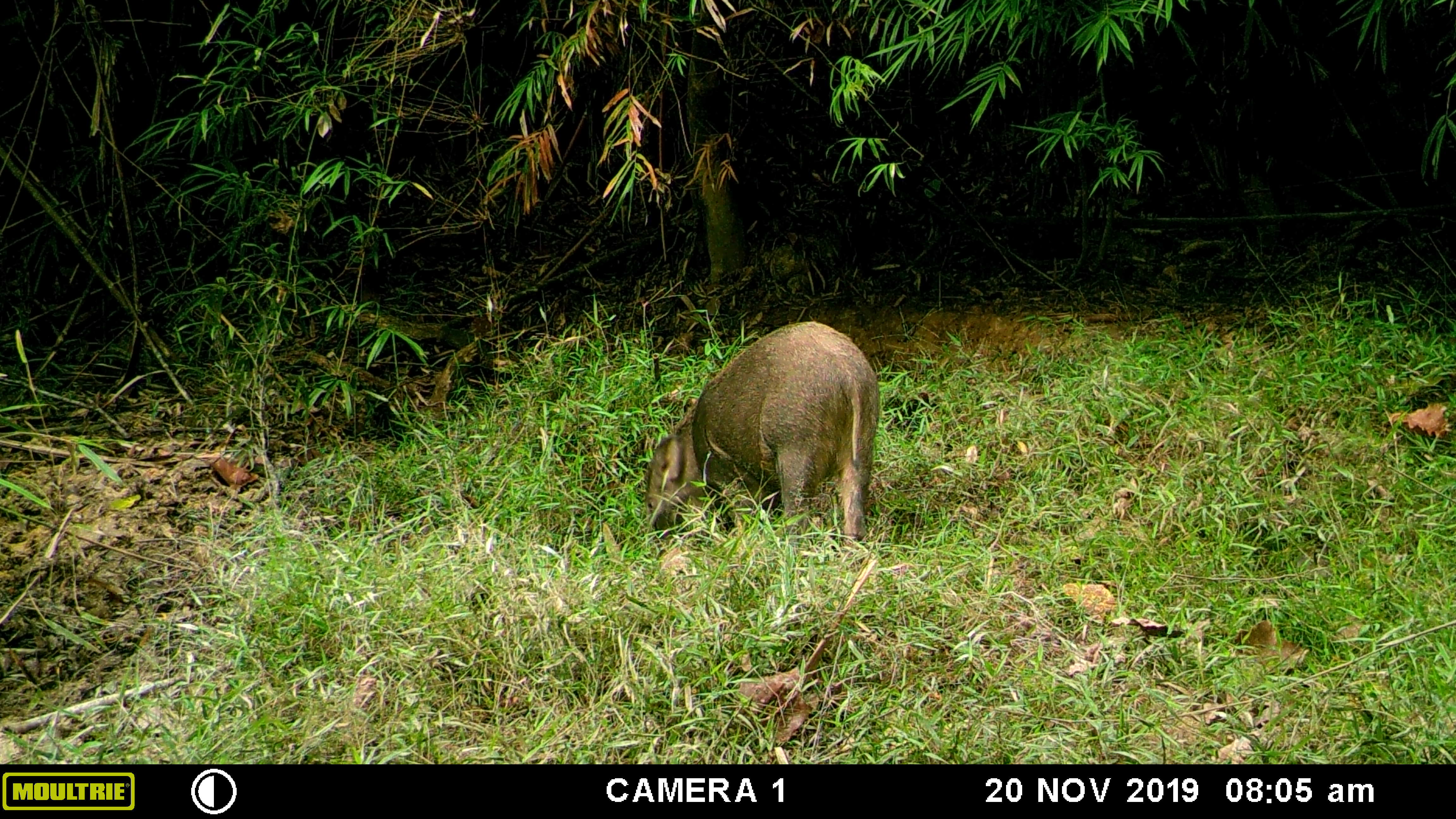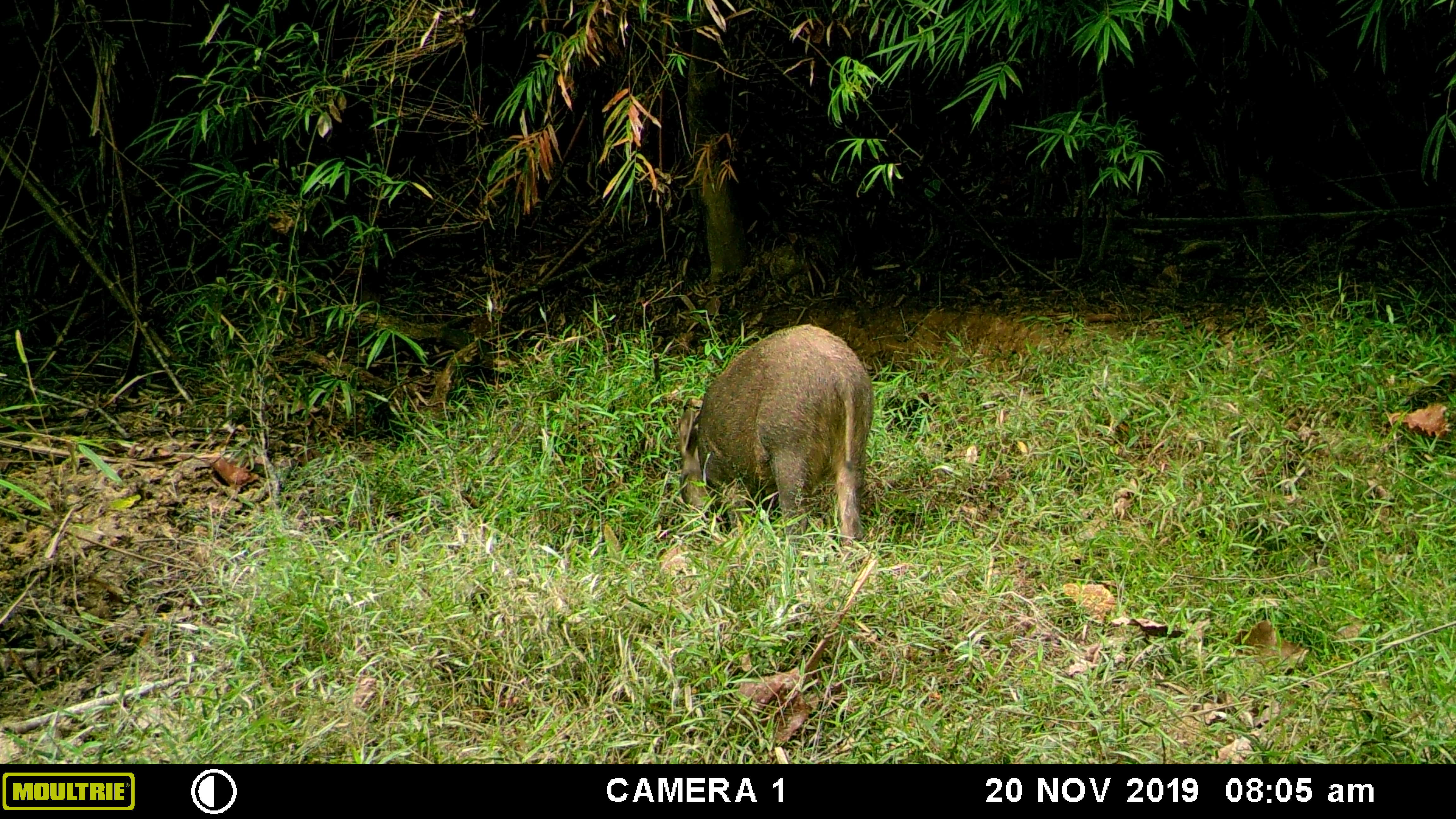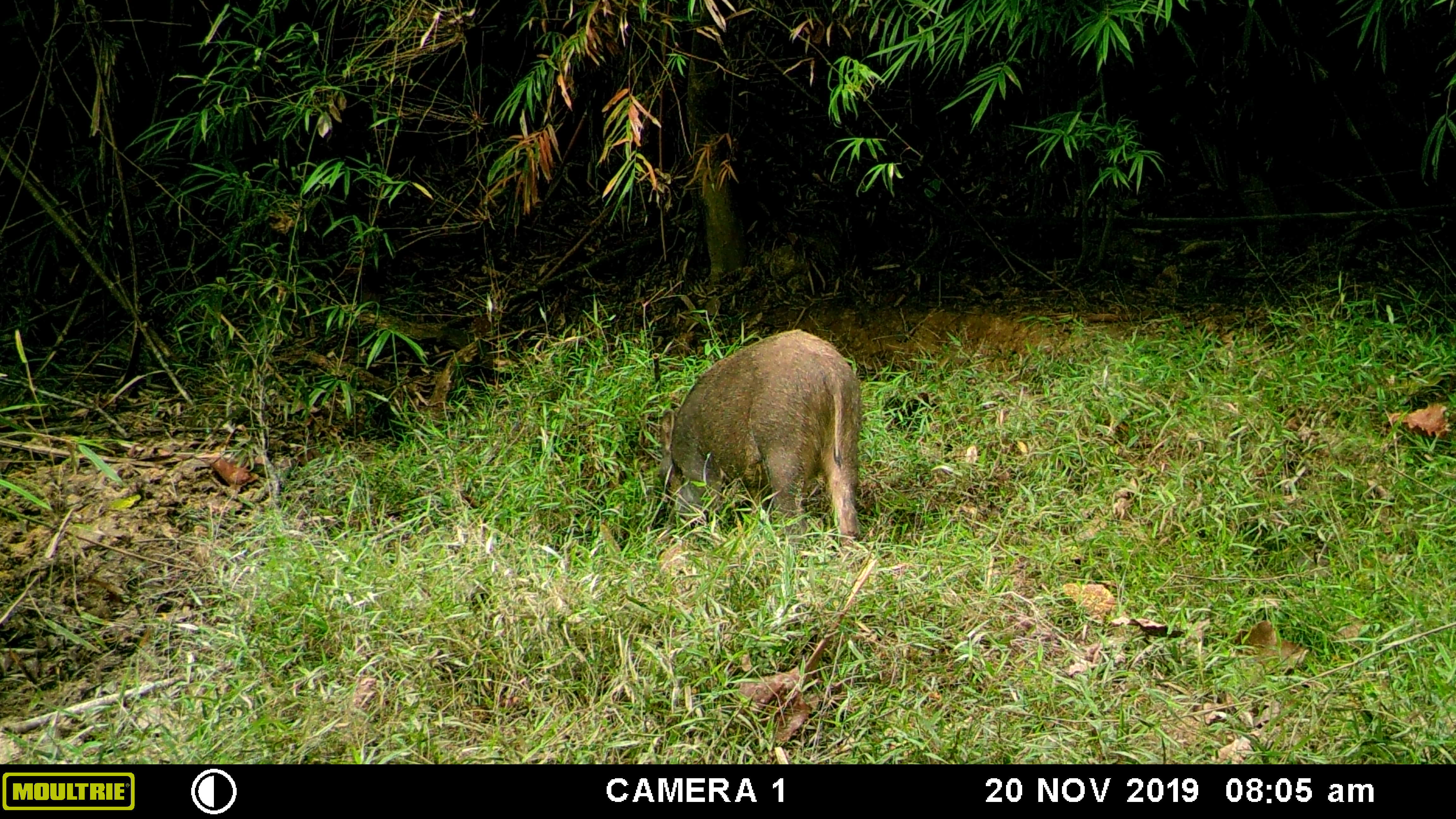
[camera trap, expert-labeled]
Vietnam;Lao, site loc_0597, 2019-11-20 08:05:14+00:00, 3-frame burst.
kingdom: Animalia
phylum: Chordata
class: Mammalia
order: Artiodactyla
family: Suidae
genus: Sus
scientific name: Sus scrofa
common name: eurasian wild pig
Eurasian wild pig (Sus scrofa). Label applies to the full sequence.